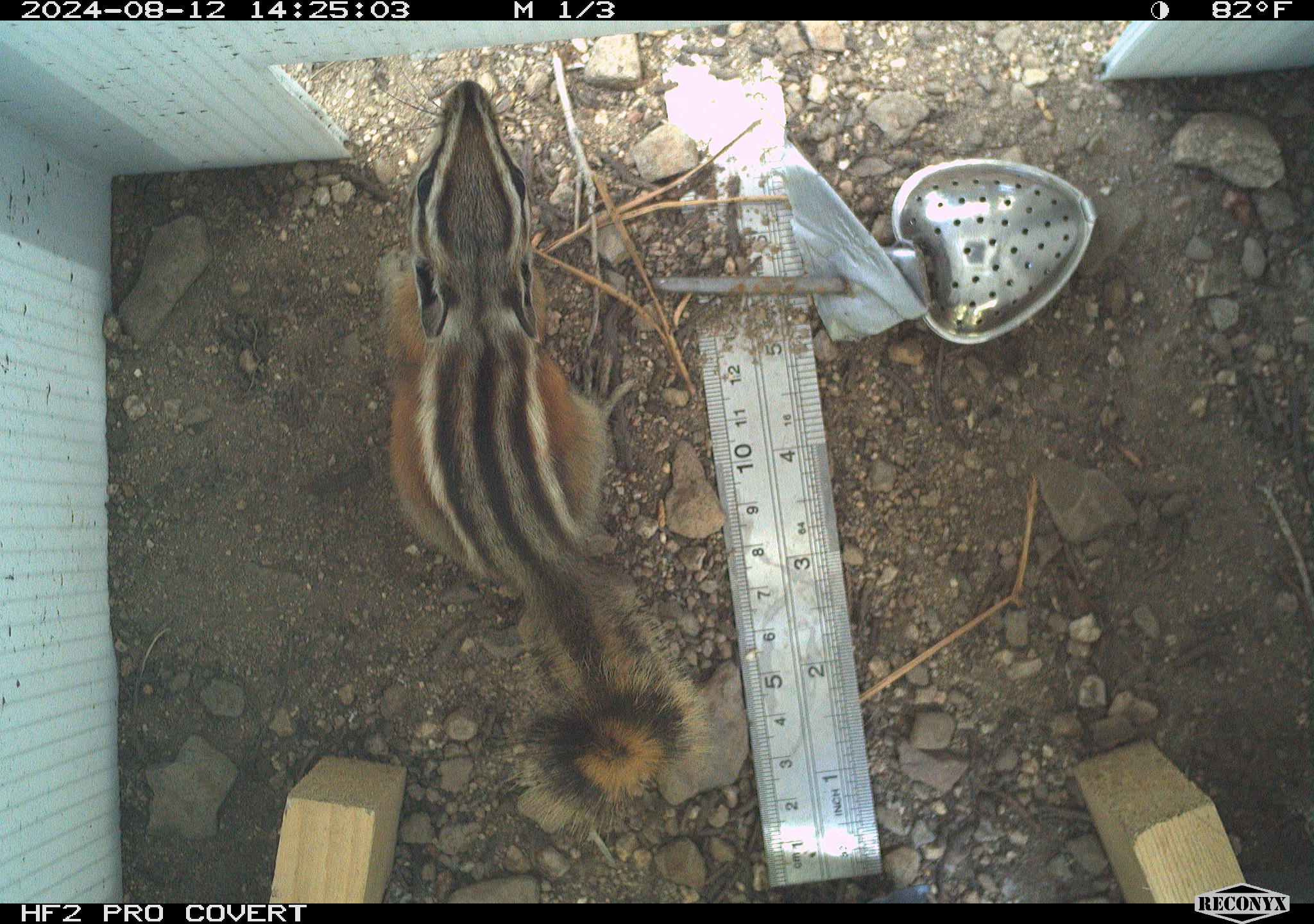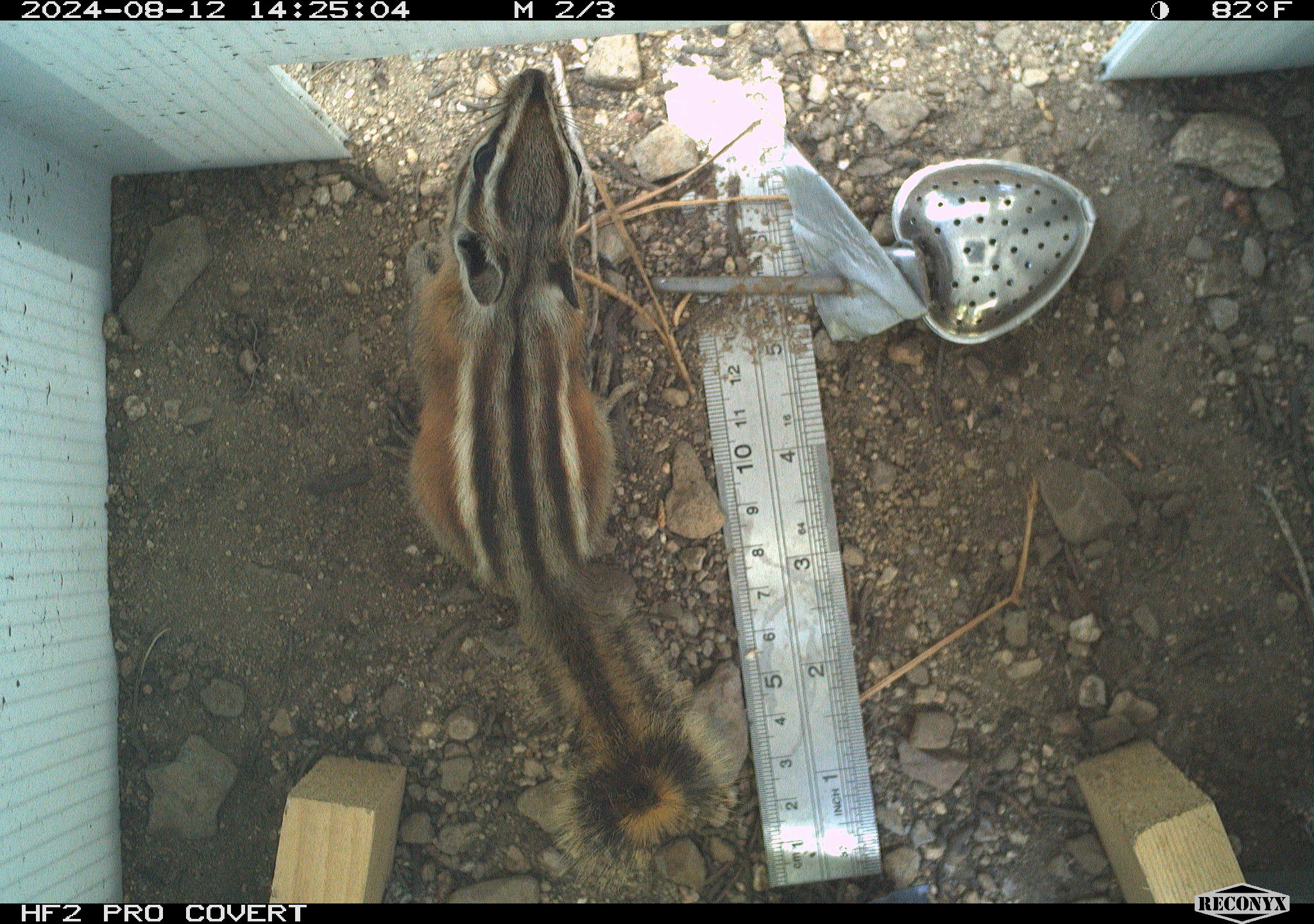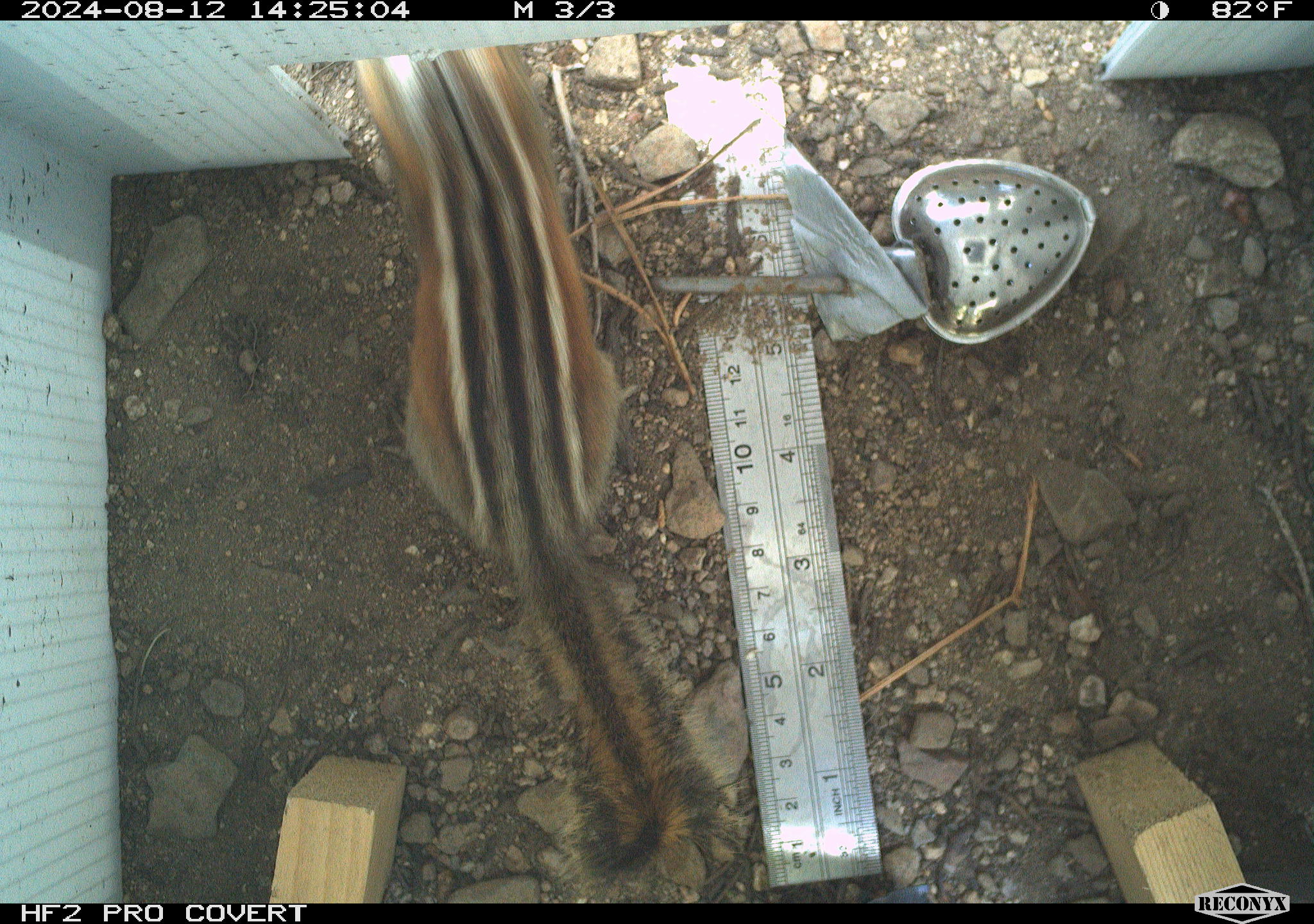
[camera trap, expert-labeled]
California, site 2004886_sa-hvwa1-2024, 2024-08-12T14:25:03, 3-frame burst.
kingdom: Animalia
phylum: Chordata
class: Mammalia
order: Rodentia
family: Sciuridae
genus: Neotamias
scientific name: Neotamias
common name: western chipmunks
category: neotamias species